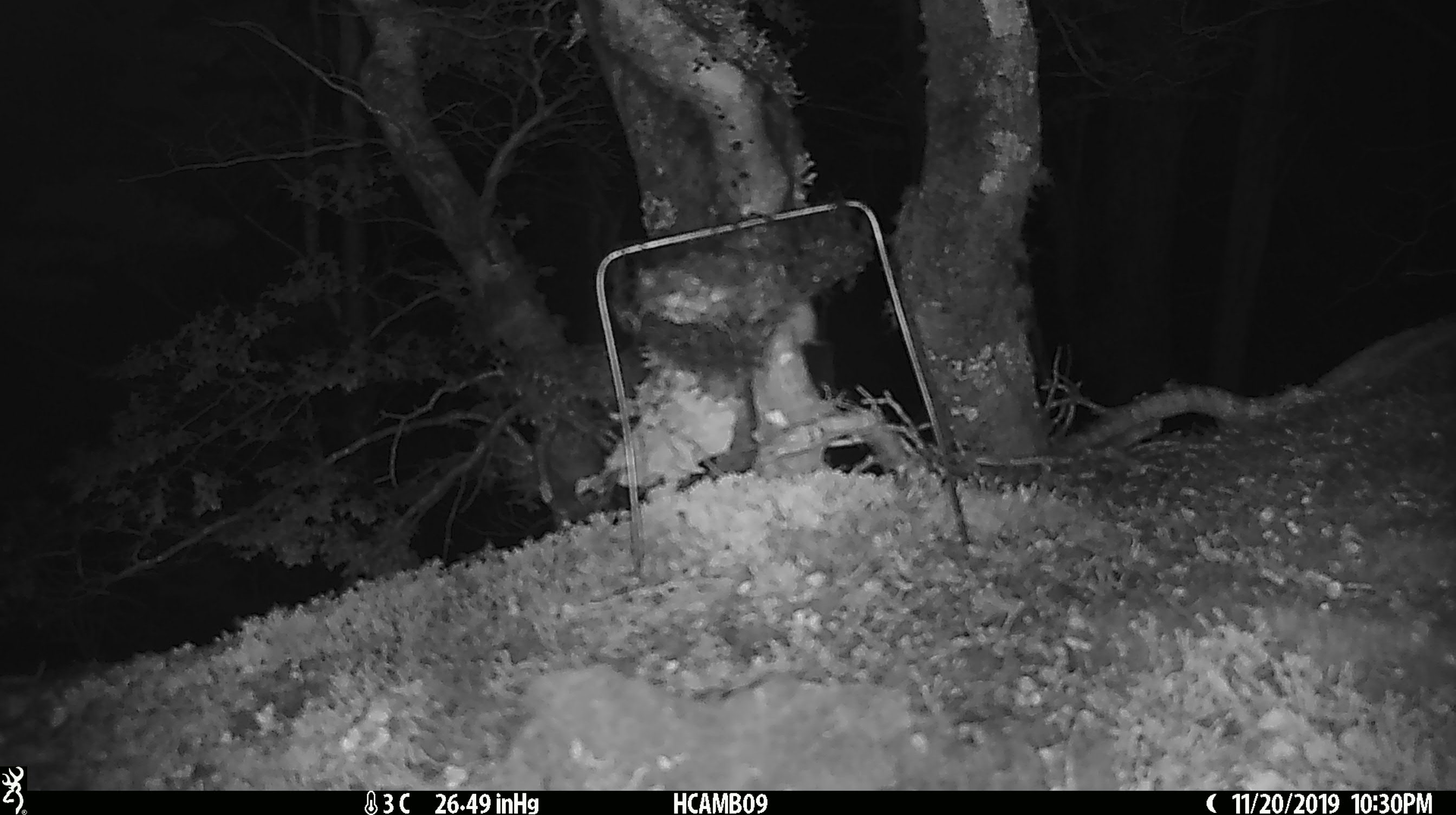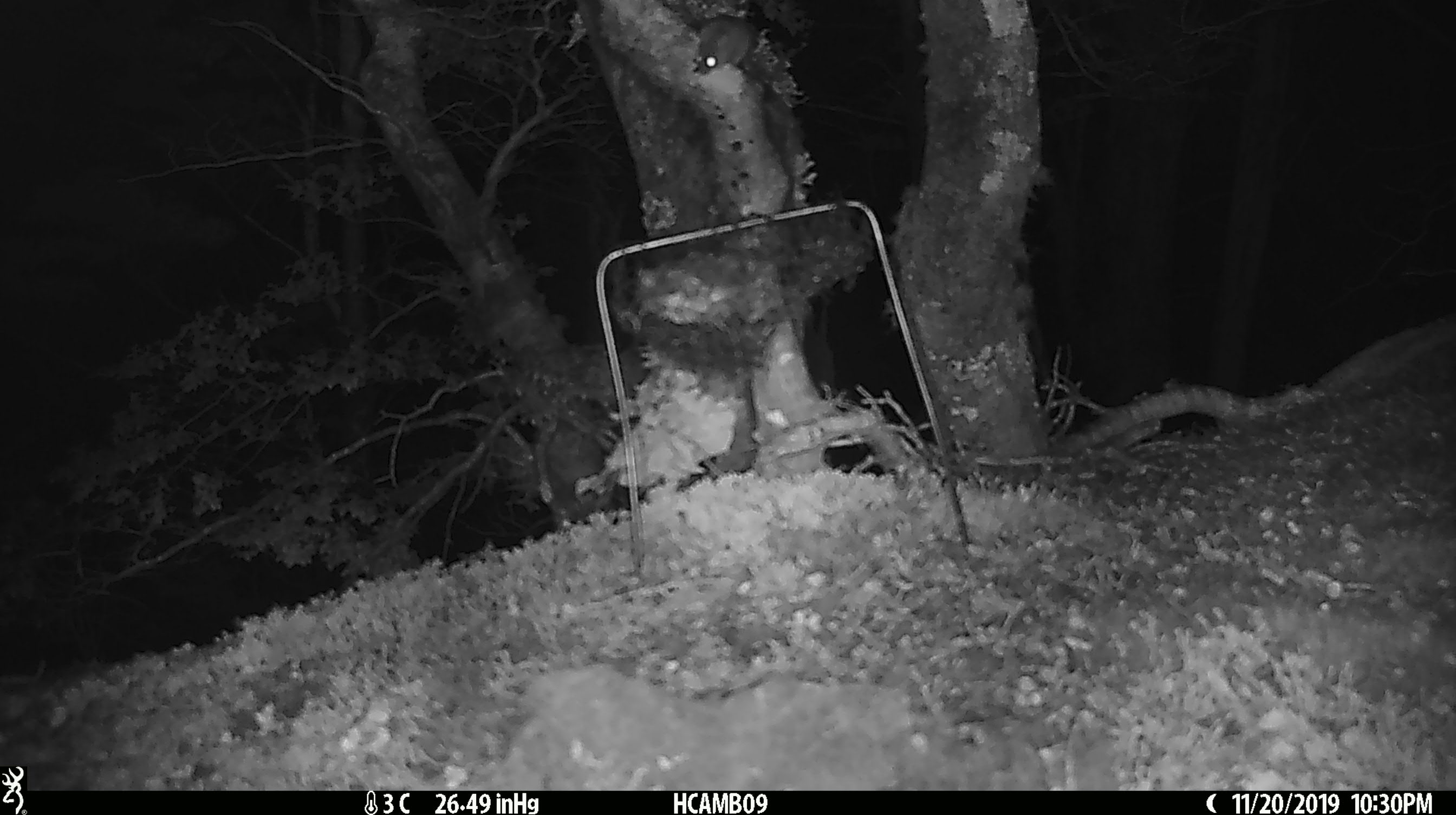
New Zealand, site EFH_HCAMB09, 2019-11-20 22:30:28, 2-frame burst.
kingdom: Animalia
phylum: Chordata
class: Mammalia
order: Rodentia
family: Muridae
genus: Mus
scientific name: Mus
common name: mouse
Mouse (Mus).